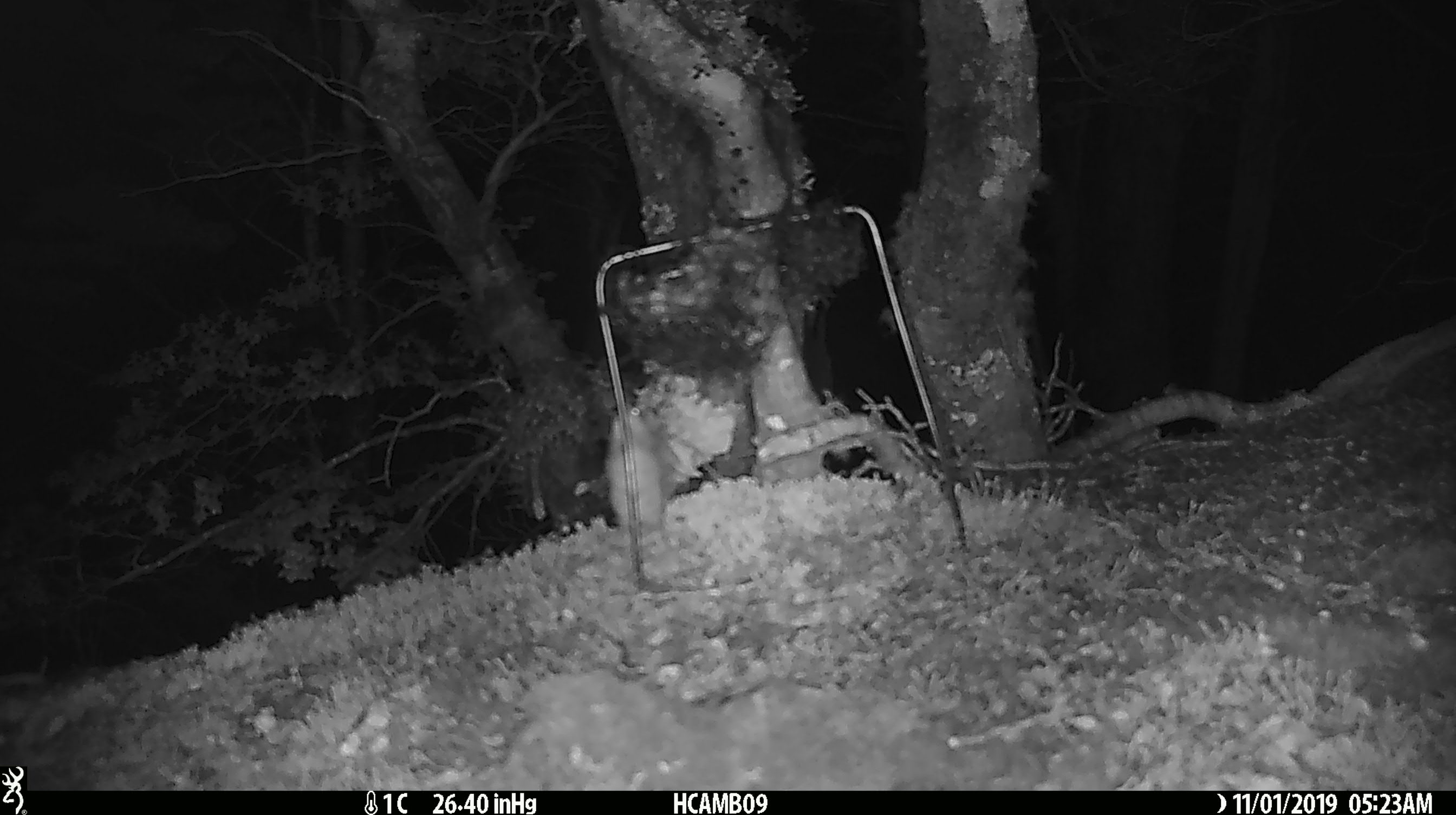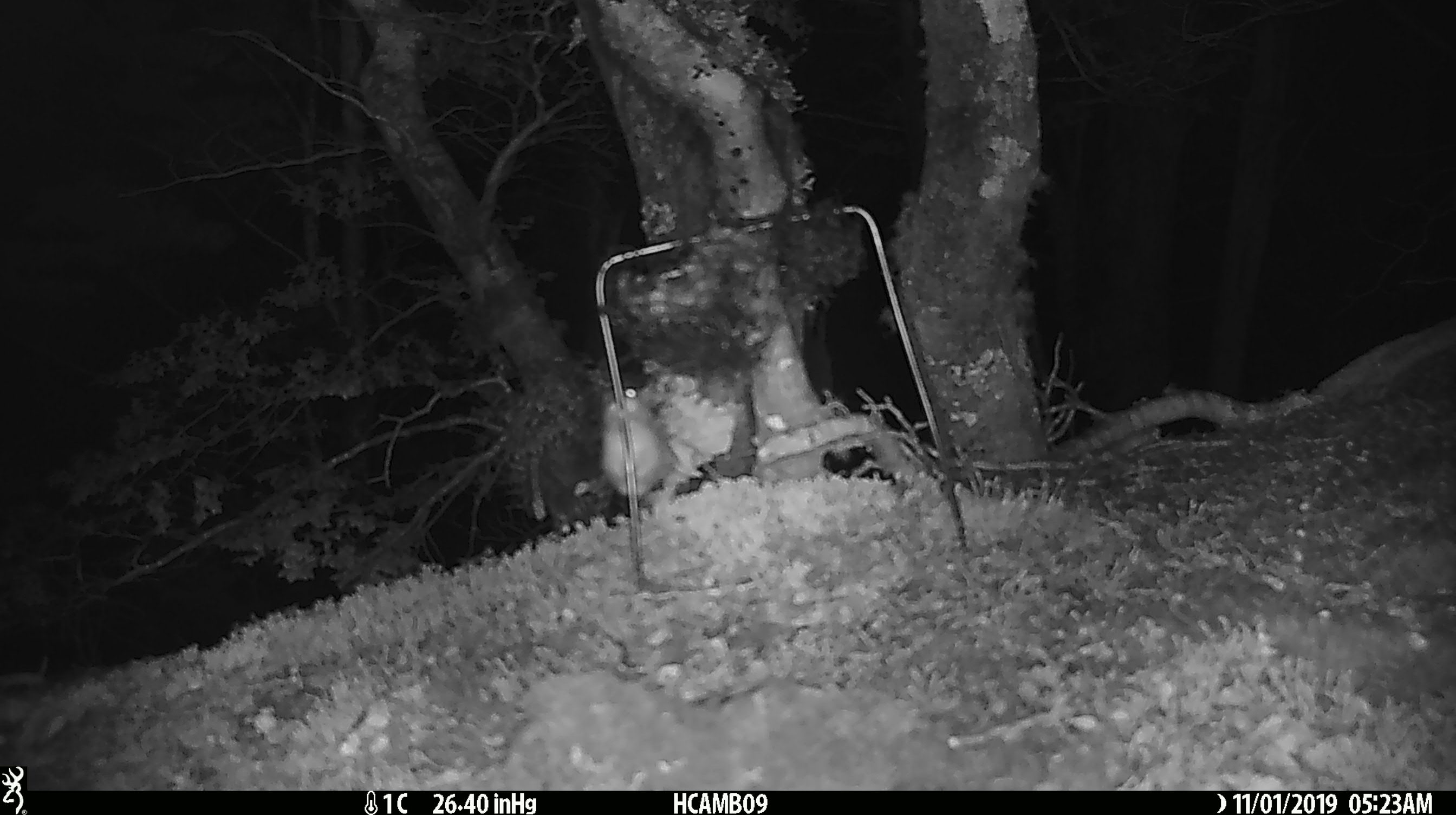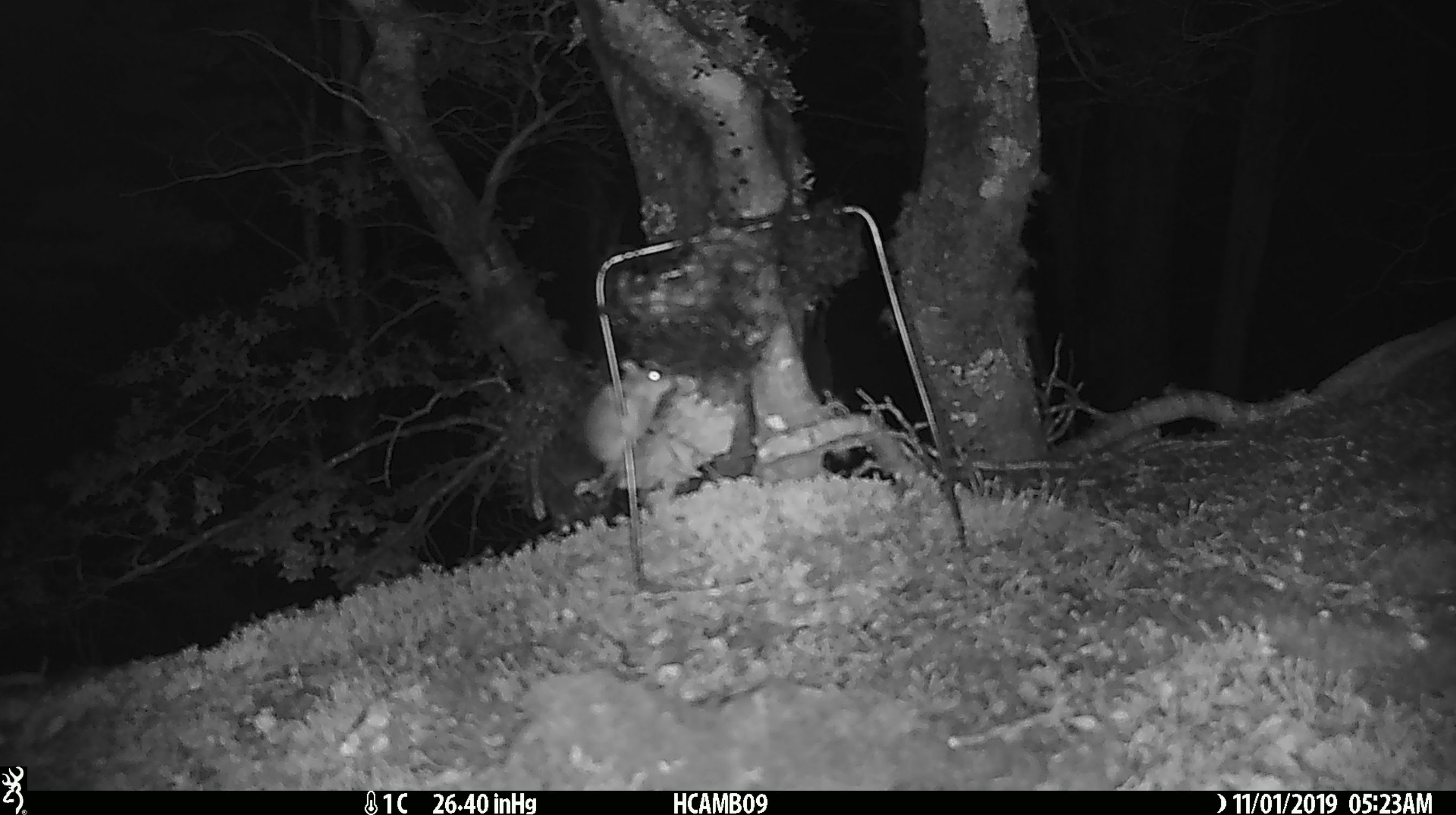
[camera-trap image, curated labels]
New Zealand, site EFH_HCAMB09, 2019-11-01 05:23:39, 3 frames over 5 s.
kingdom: Animalia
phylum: Chordata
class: Mammalia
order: Rodentia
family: Muridae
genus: Mus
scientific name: Mus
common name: mouse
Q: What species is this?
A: Mouse (Mus).